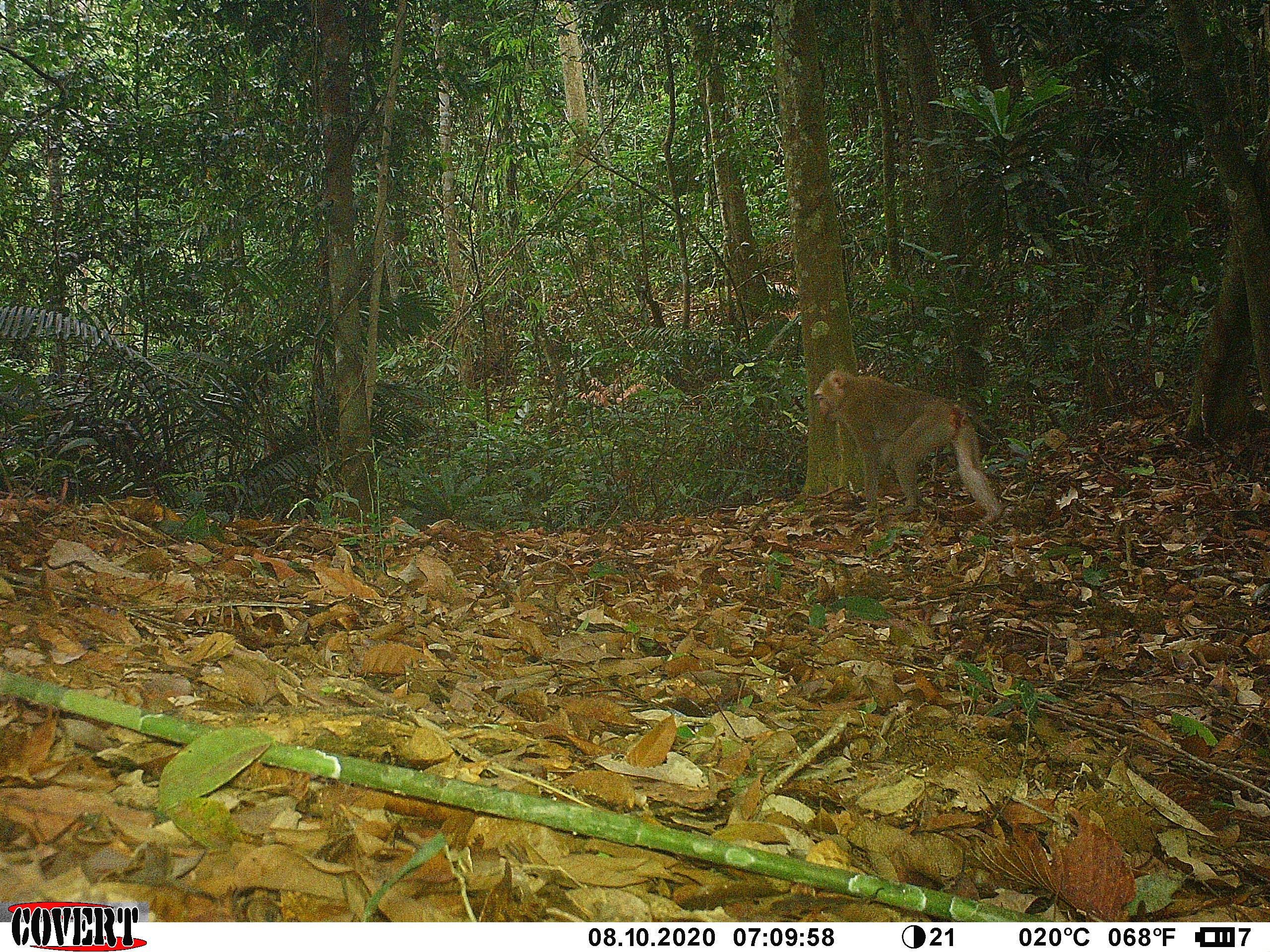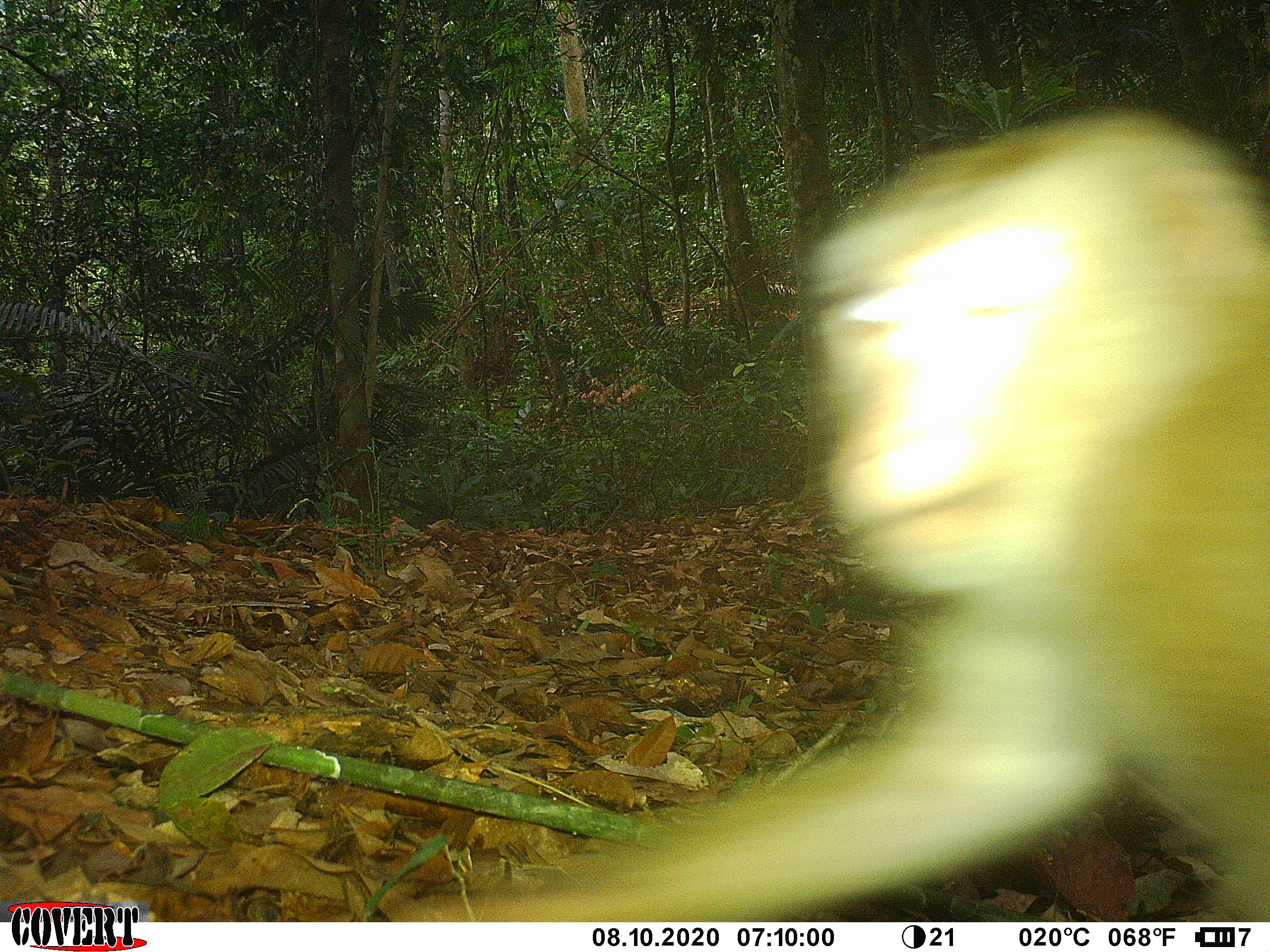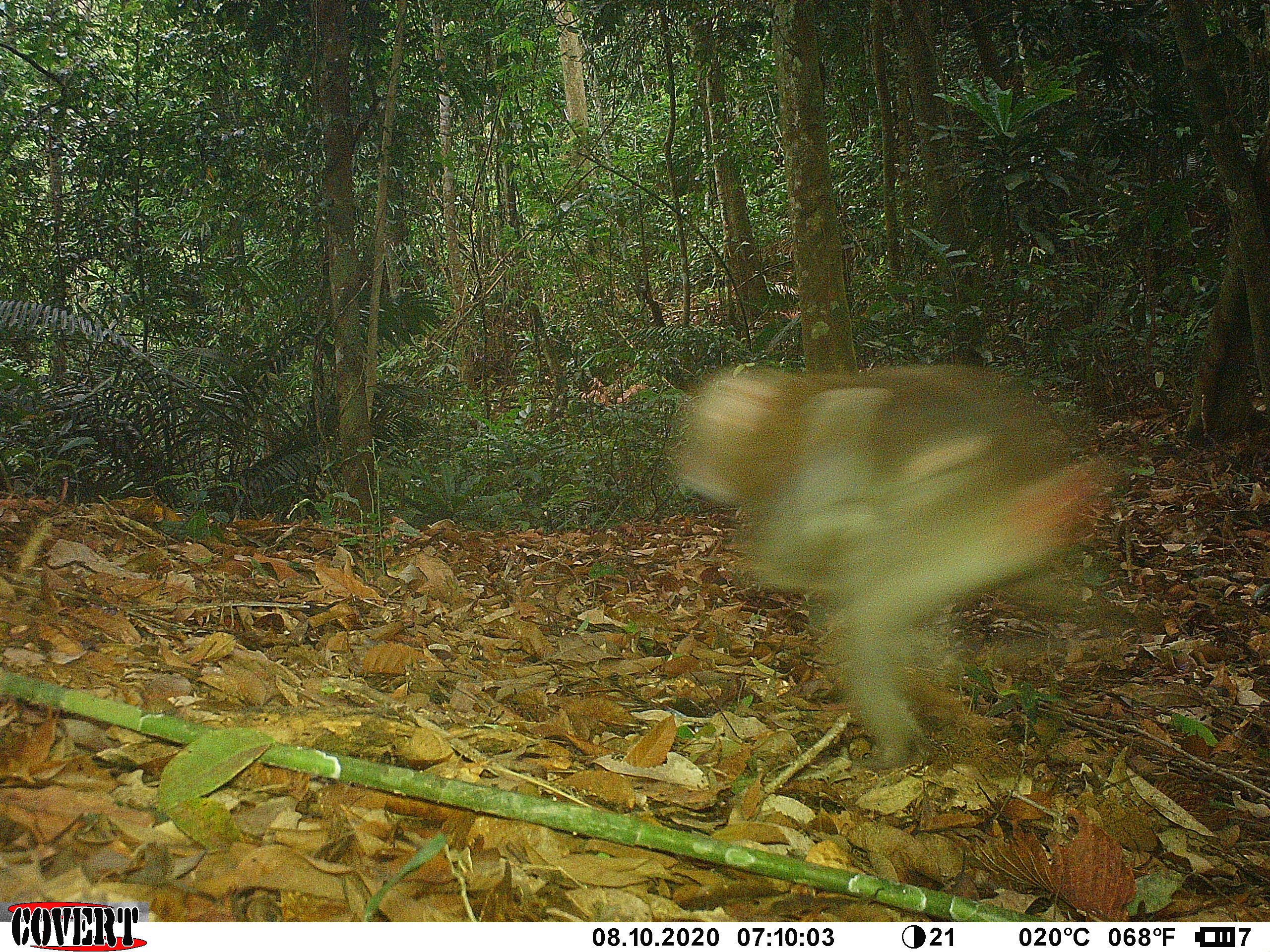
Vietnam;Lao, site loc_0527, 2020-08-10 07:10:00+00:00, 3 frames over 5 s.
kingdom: Animalia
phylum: Chordata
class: Mammalia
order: Primates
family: Cercopithecidae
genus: Macaca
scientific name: Macaca nemestrina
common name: pig-tailed macaque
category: pig tailed macaque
Pig tailed macaque (pig-tailed macaque) (Macaca nemestrina). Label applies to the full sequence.